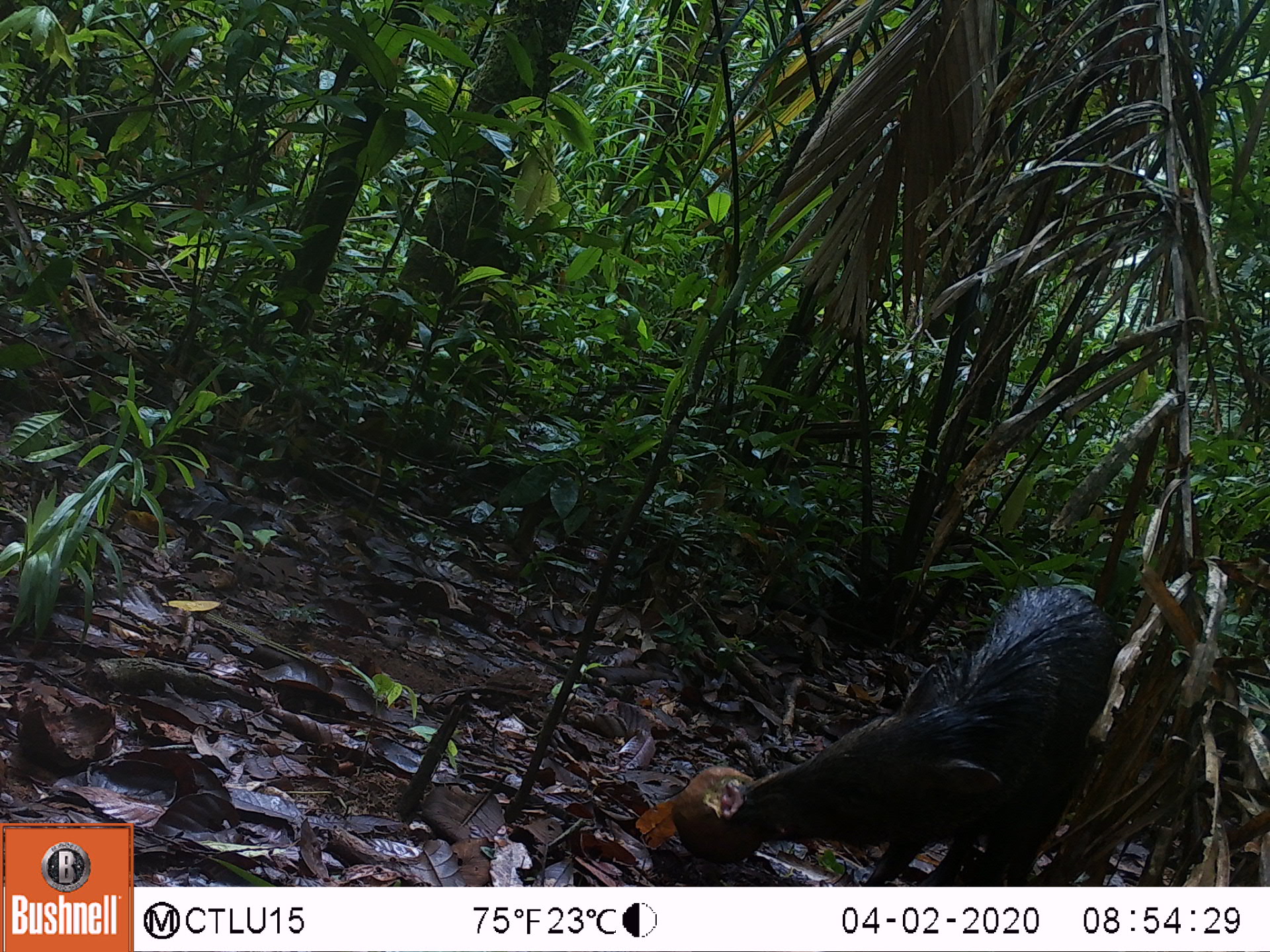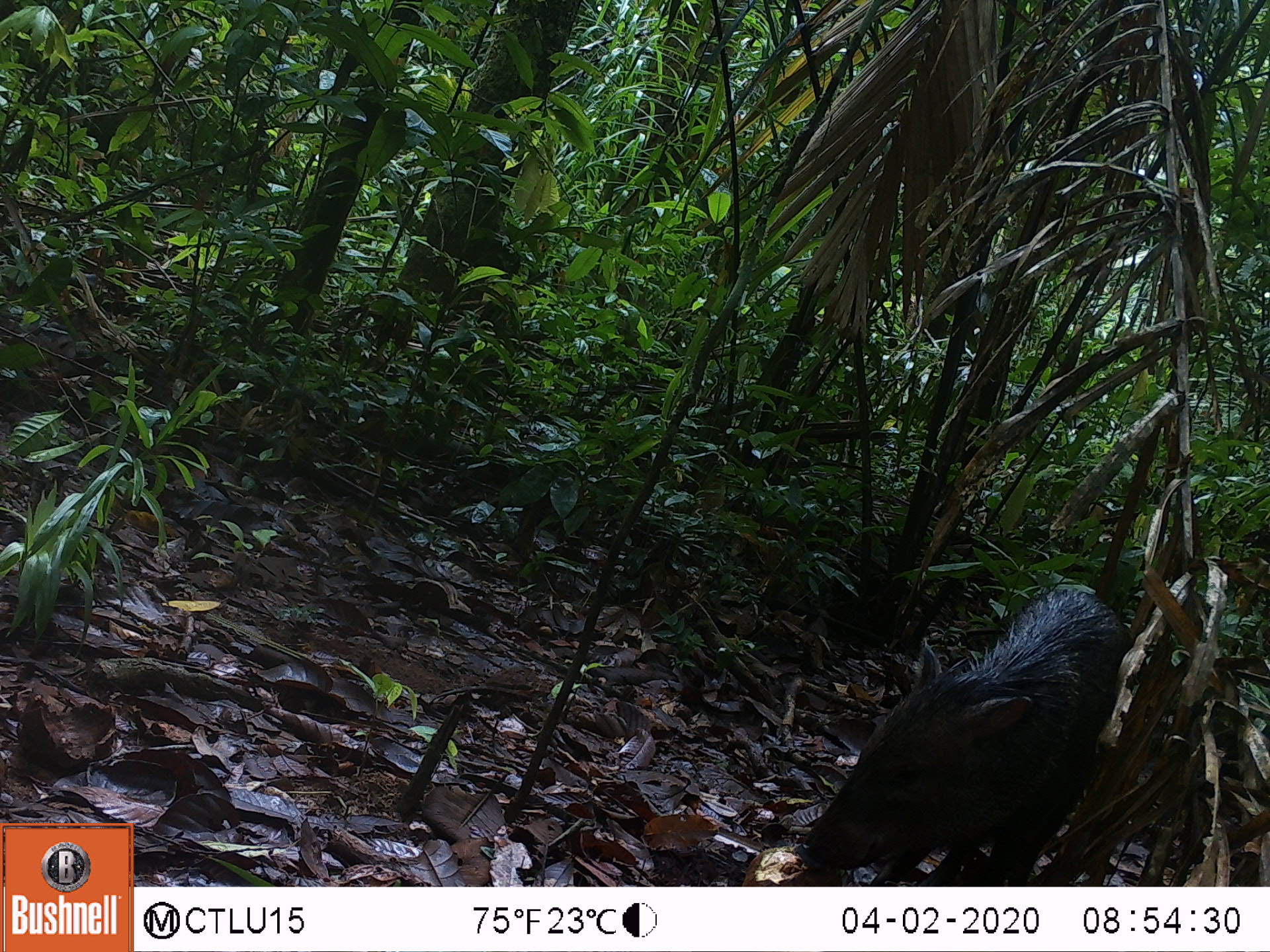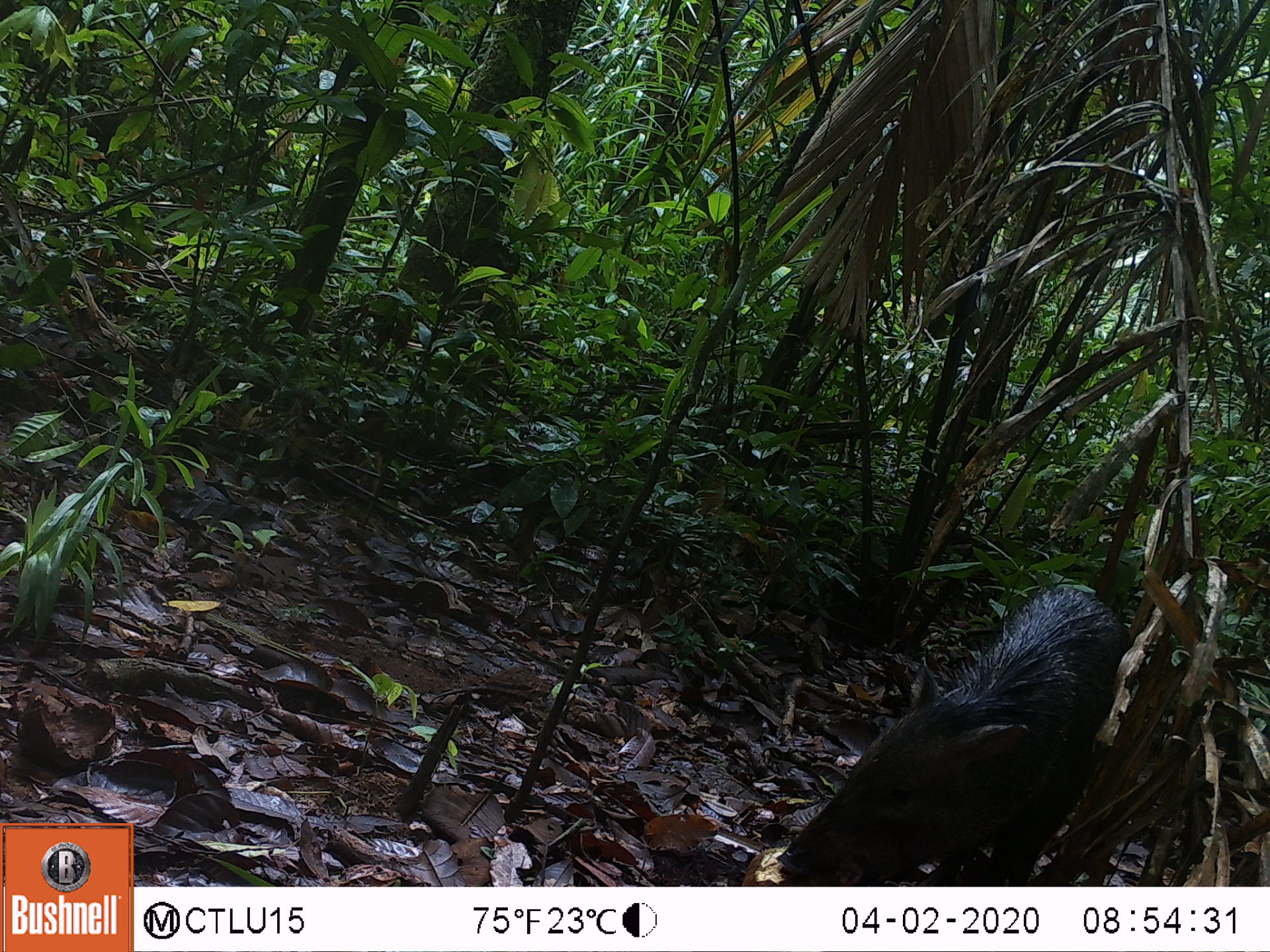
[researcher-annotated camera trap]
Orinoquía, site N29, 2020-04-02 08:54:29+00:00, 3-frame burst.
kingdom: Animalia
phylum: Chordata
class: Mammalia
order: Artiodactyla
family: Tayassuidae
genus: Pecari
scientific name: Pecari tajacu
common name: collared peccary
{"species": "collared peccary (Pecari tajacu)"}